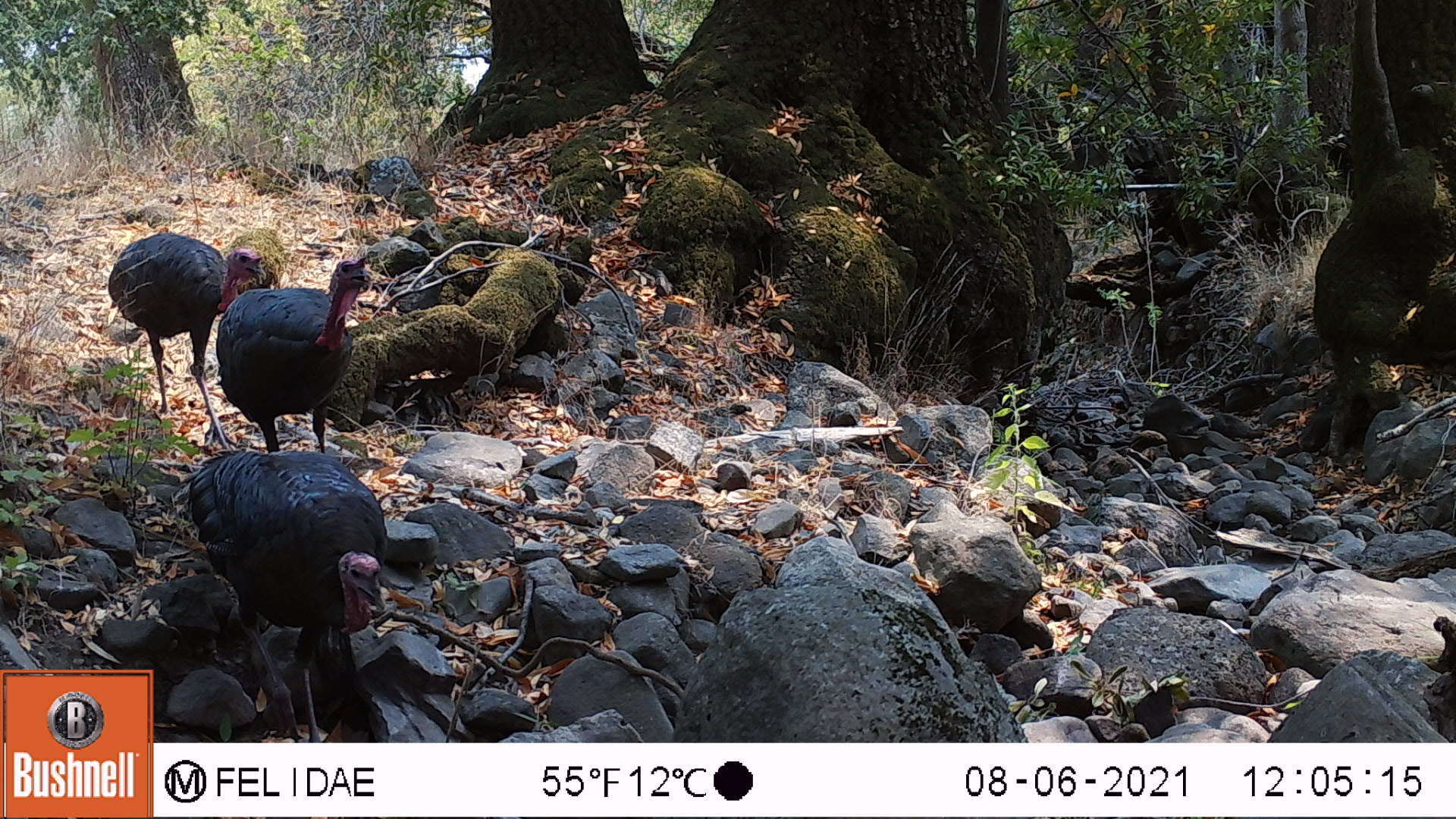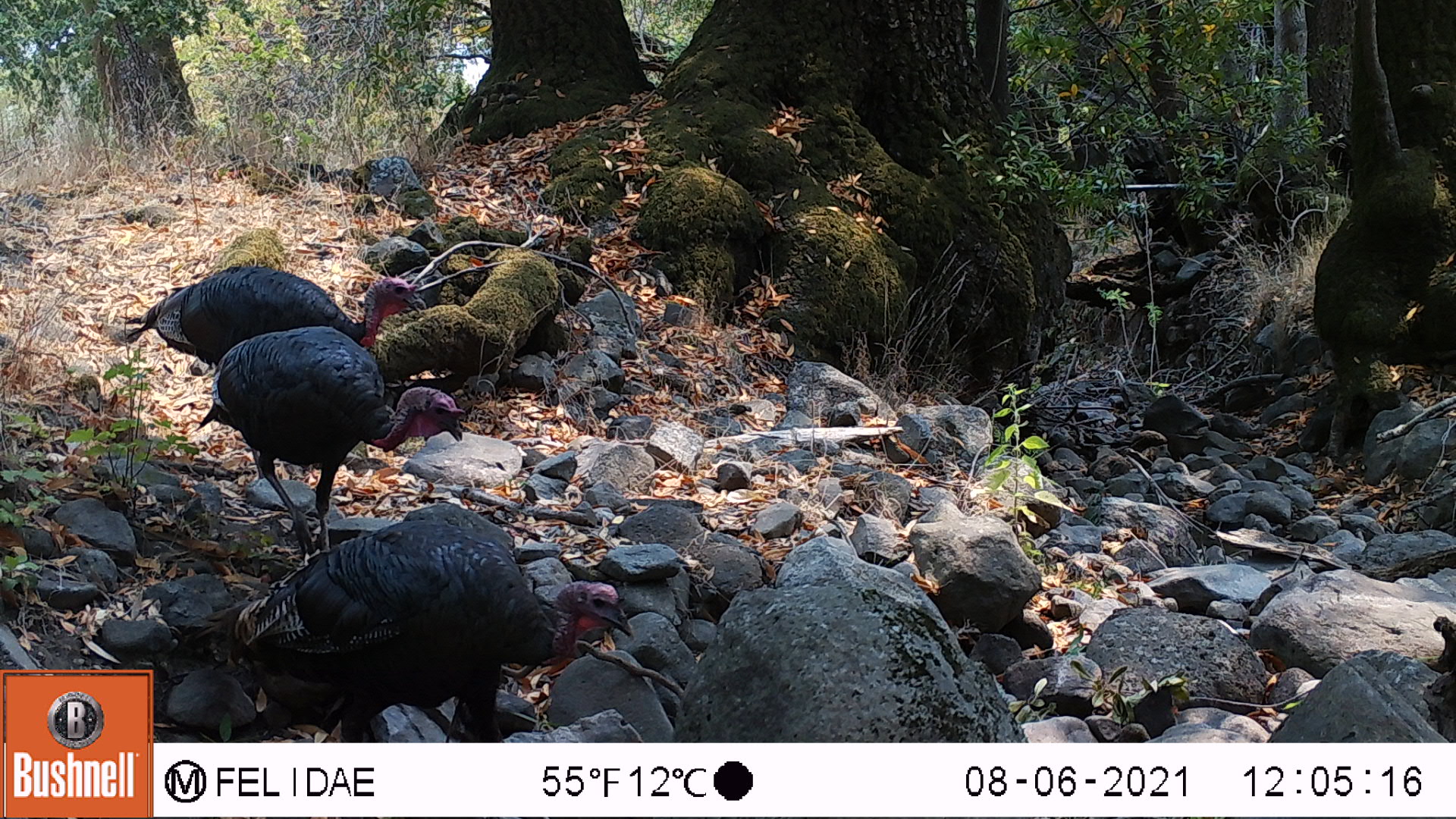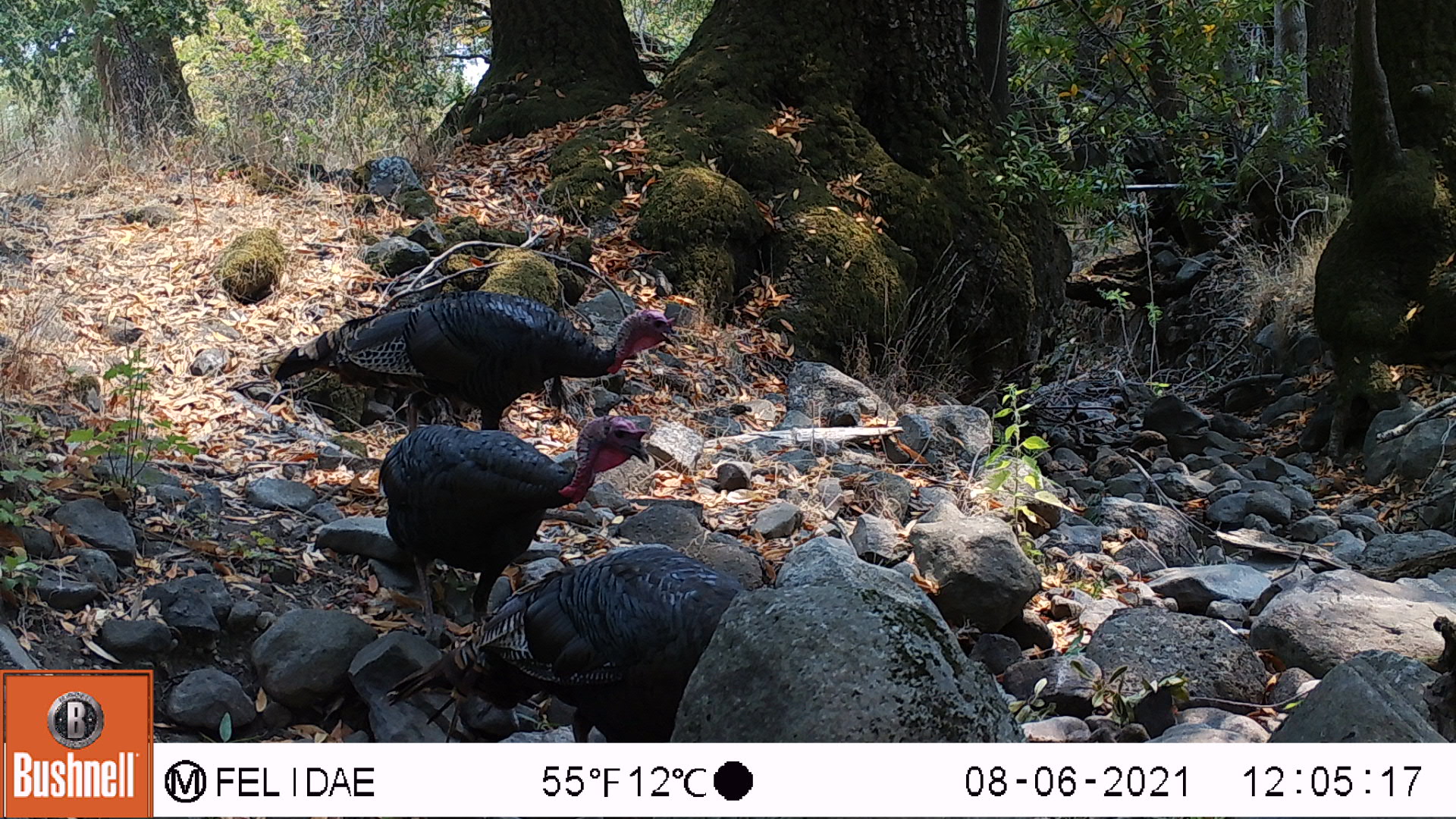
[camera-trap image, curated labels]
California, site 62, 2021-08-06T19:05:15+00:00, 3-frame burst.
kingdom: Animalia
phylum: Chordata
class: Aves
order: Galliformes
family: Phasianidae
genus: Meleagris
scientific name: Meleagris gallopavo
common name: turkey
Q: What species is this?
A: Turkey (Meleagris gallopavo).